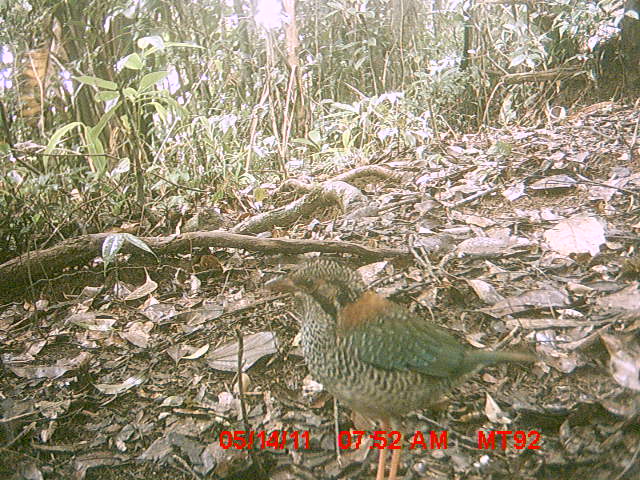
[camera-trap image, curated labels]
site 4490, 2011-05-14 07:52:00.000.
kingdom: Animalia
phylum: Chordata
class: Aves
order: Coraciiformes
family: Brachypteraciidae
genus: Brachypteracias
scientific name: Brachypteracias squamiger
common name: scaly ground roller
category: geobiastes squamiger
Geobiastes squamiger (scaly ground roller) (Brachypteracias squamiger), count 1.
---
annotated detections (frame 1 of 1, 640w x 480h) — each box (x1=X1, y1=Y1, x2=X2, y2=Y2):
geobiastes squamiger: (x1=262, y1=258, x2=536, y2=479)